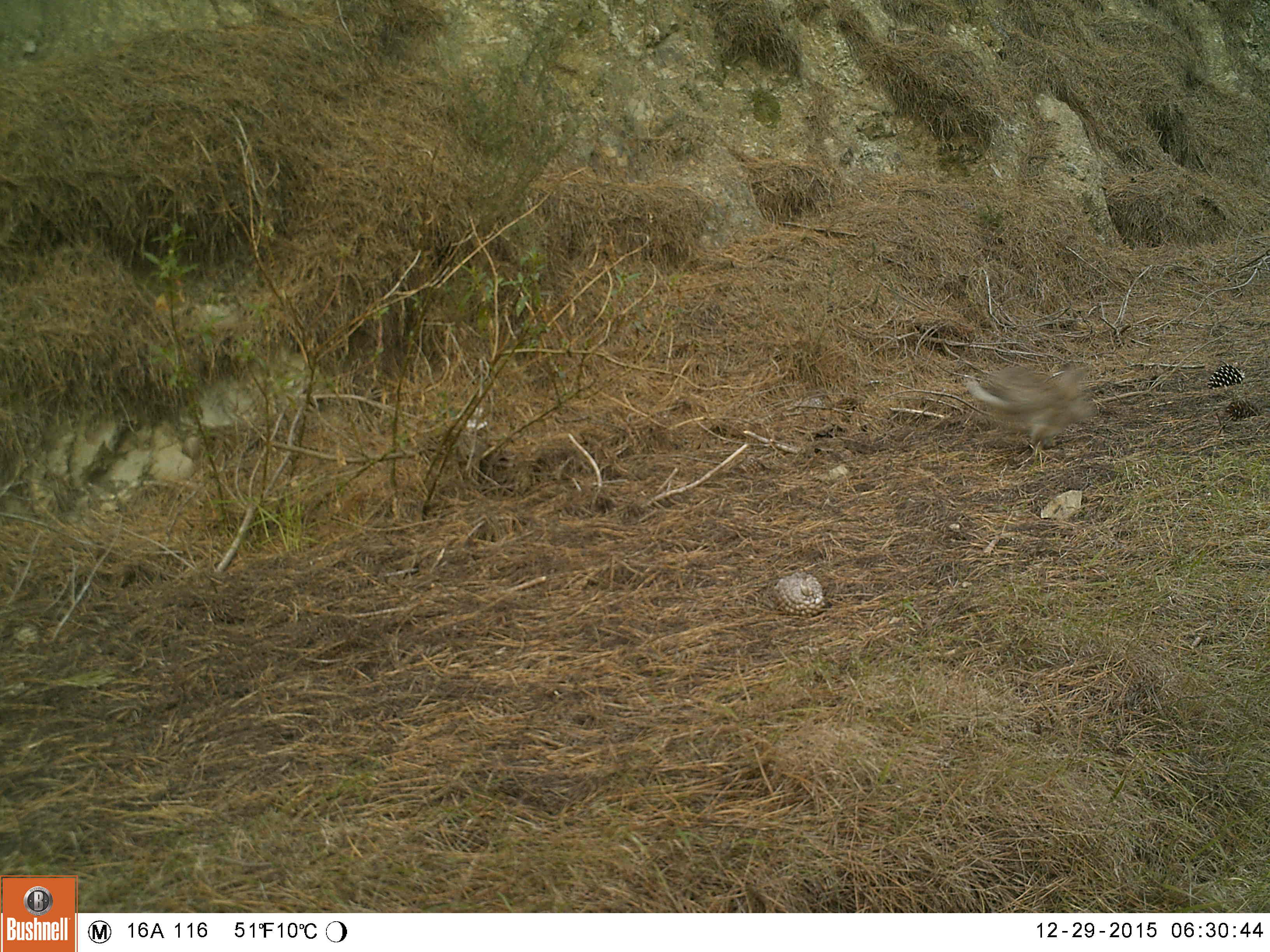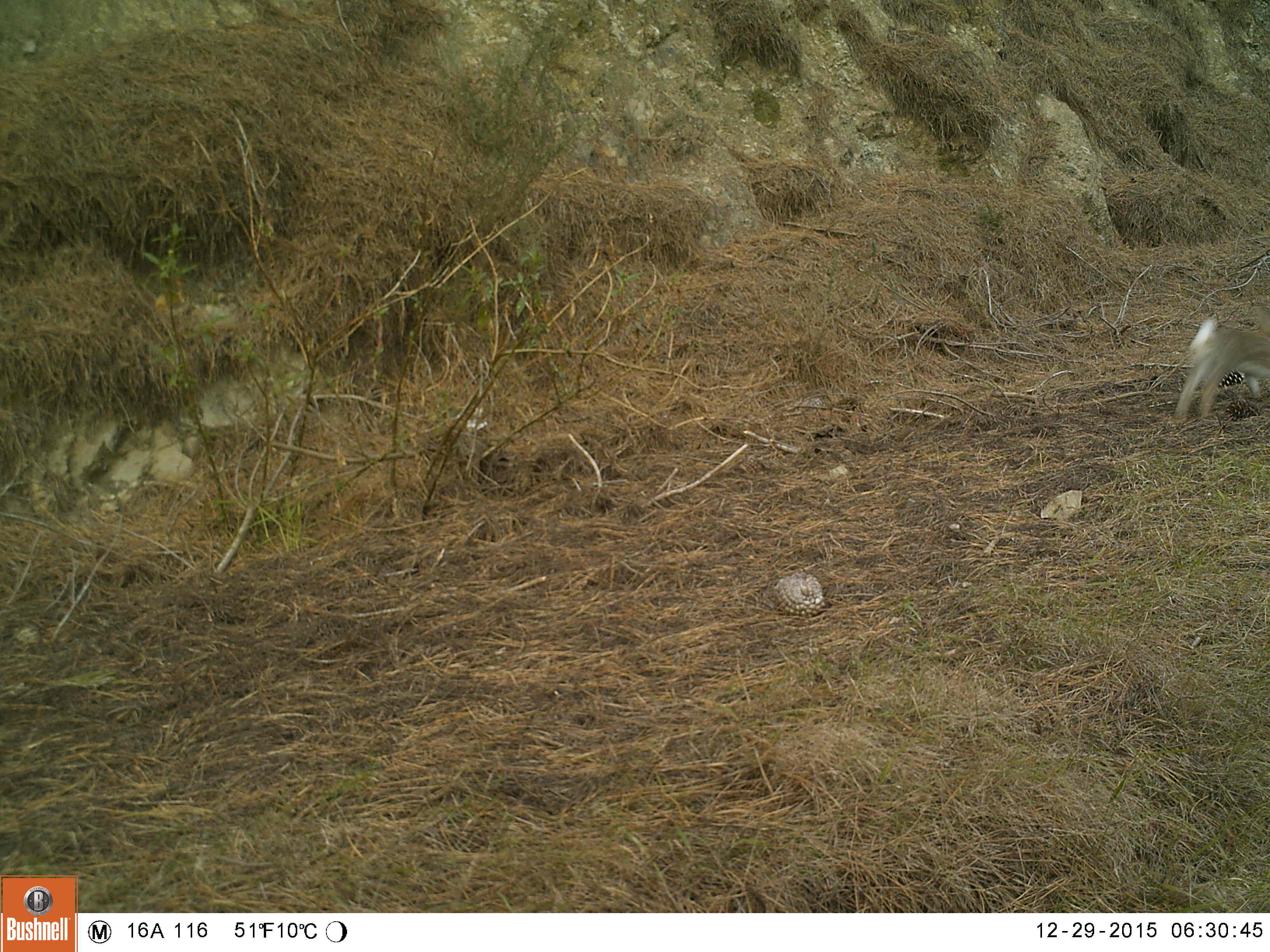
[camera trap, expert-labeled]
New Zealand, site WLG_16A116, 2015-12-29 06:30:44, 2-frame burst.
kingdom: Animalia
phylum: Chordata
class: Mammalia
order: Lagomorpha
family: Leporidae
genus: Oryctolagus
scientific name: Oryctolagus cuniculus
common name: european rabbit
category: rabbit